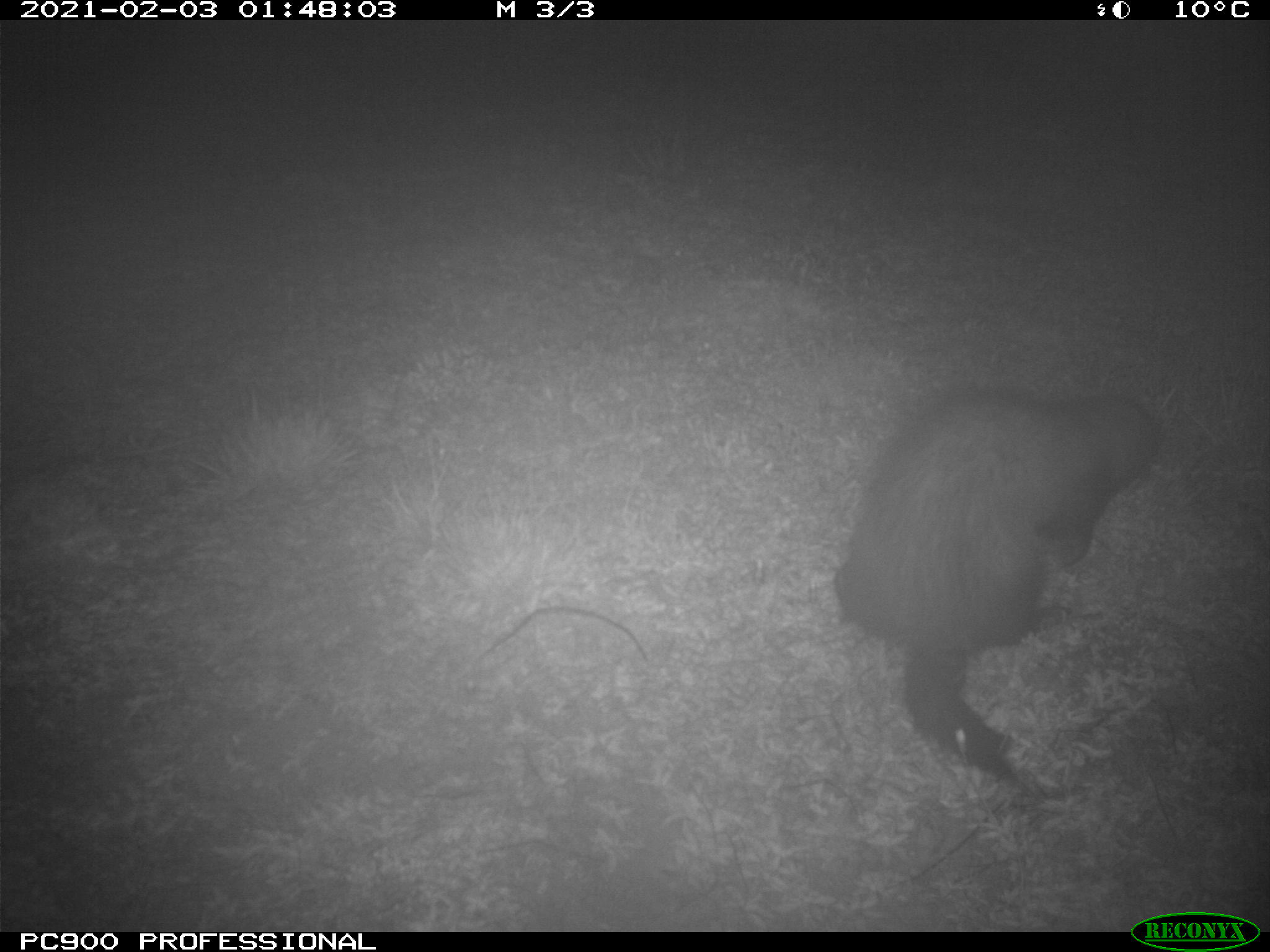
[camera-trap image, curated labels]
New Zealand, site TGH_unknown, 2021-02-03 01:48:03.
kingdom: Animalia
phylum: Chordata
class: Mammalia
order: Carnivora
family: Mustelidae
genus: Mustela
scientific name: Mustela furo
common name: ferret